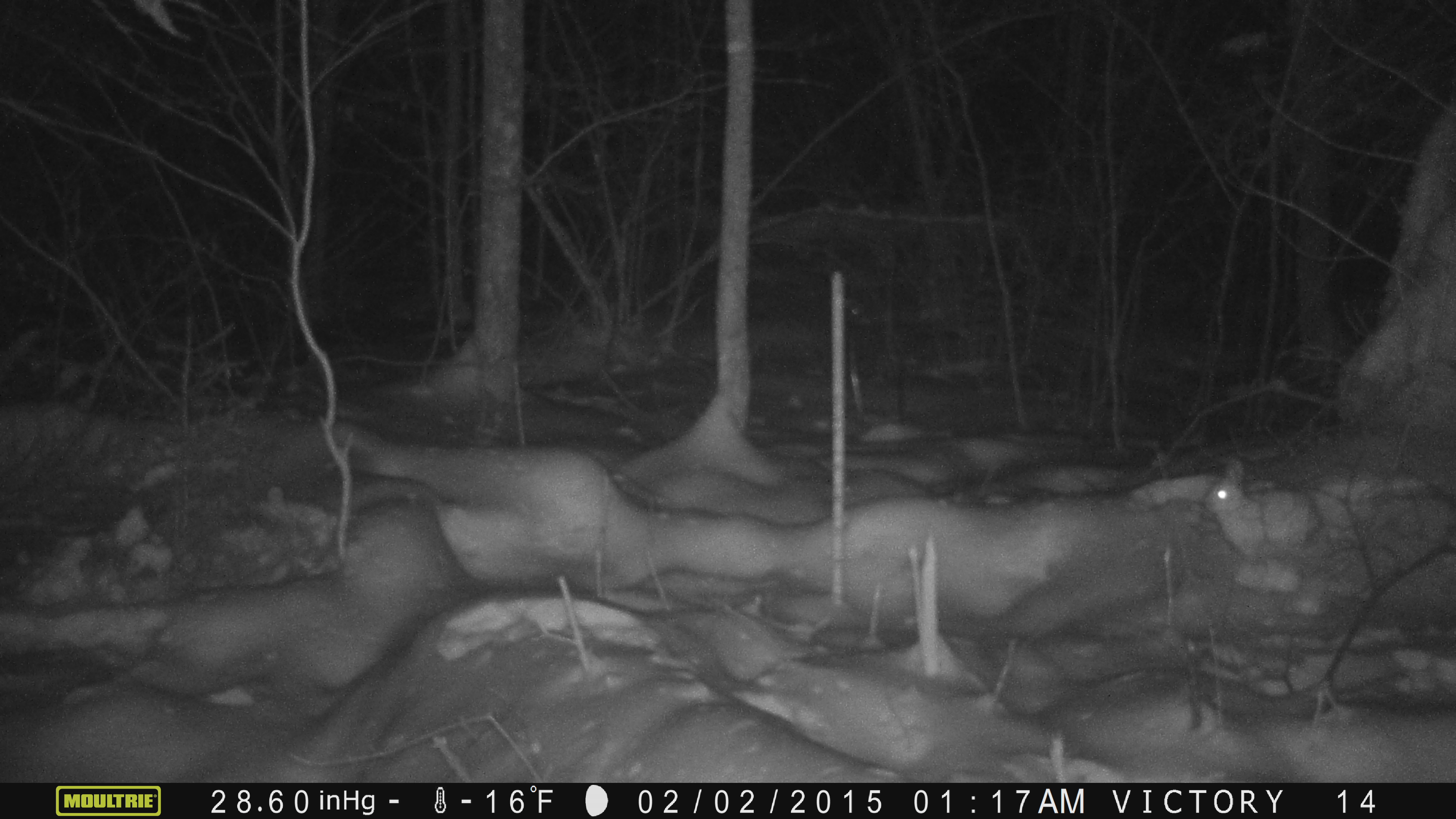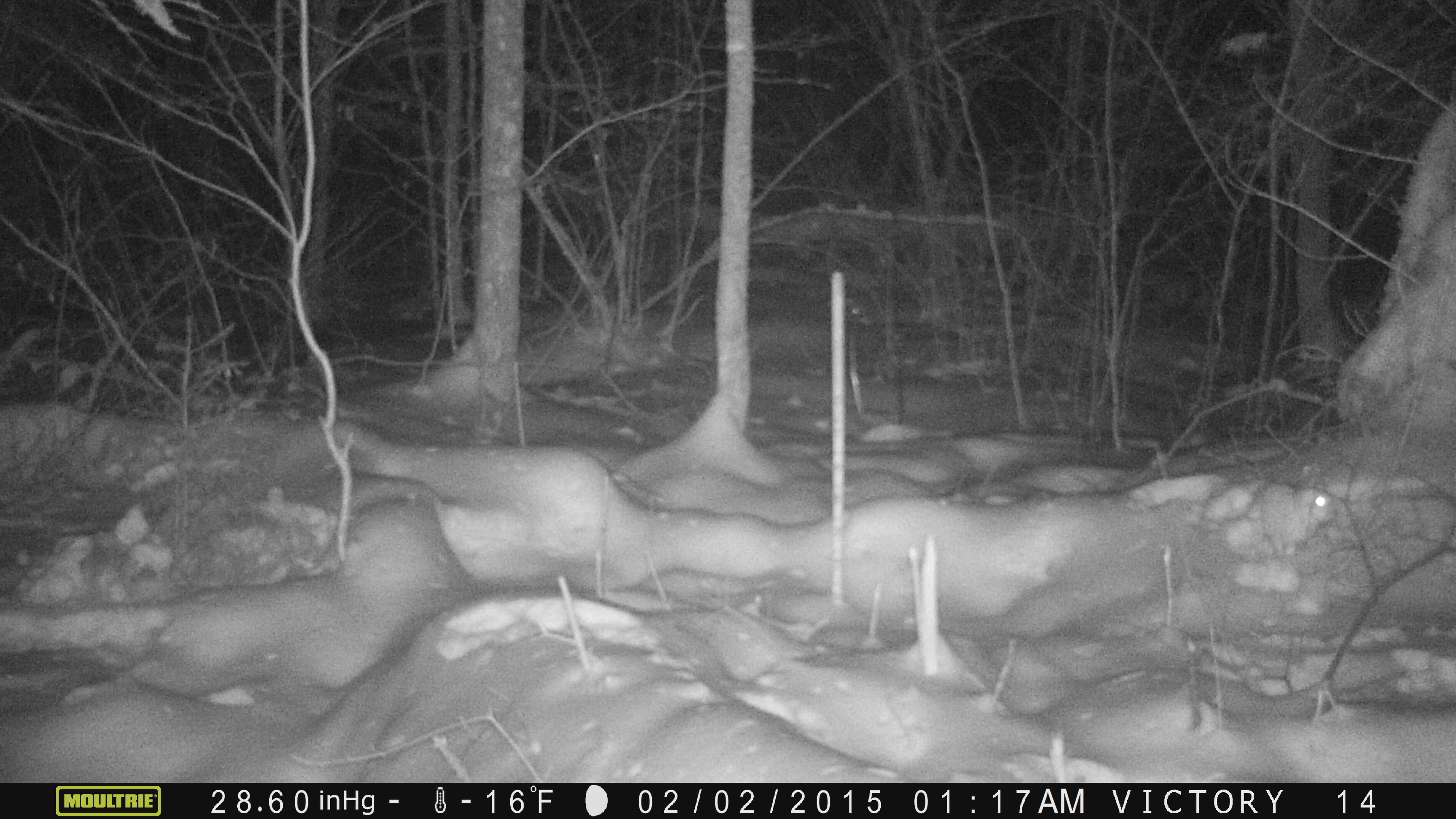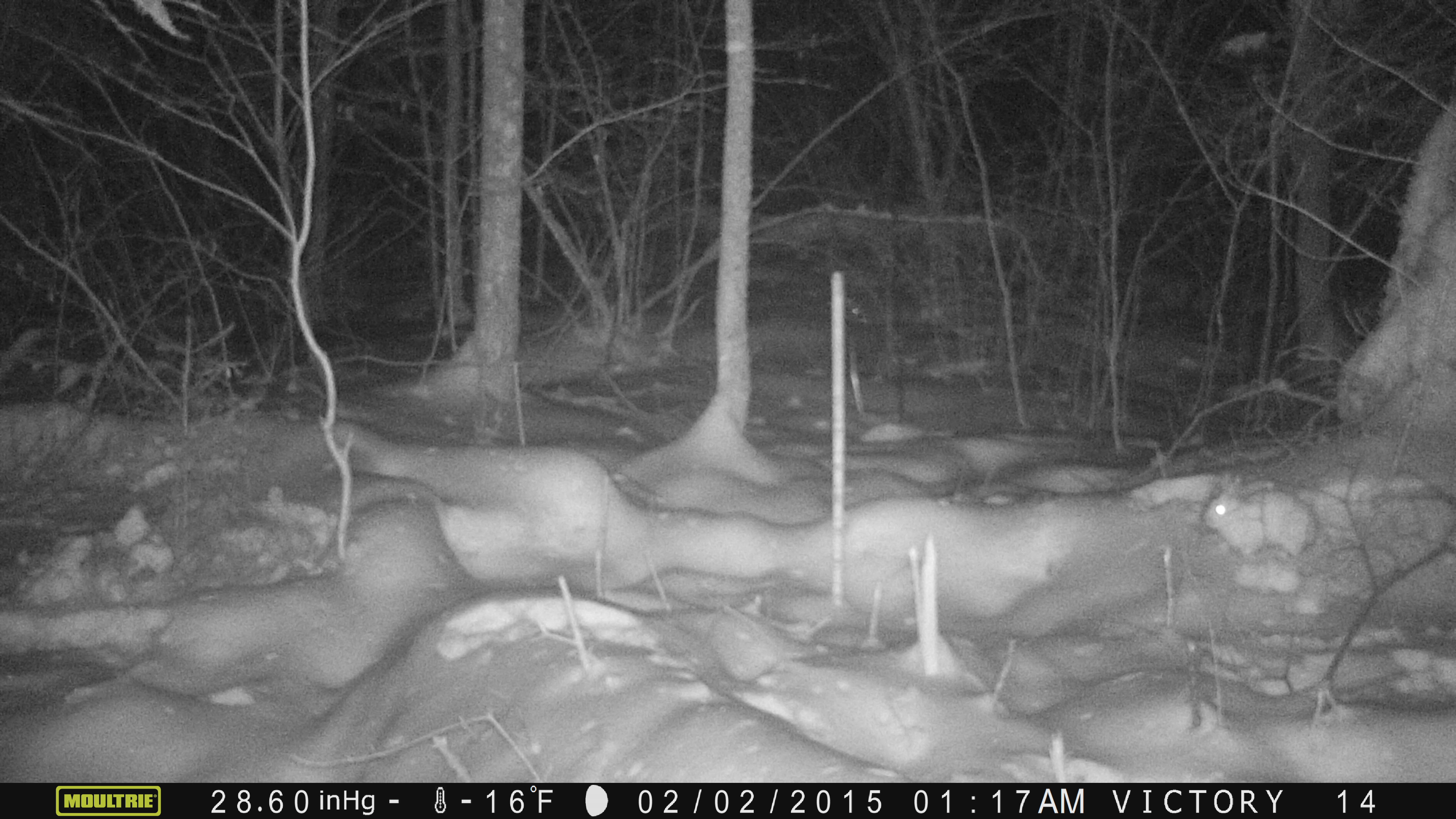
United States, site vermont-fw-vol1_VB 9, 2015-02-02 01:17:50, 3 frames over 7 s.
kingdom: Animalia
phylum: Chordata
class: Mammalia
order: Lagomorpha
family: Leporidae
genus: Lepus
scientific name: Lepus americanus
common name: snowshoe hare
Snowshoe hare (Lepus americanus).